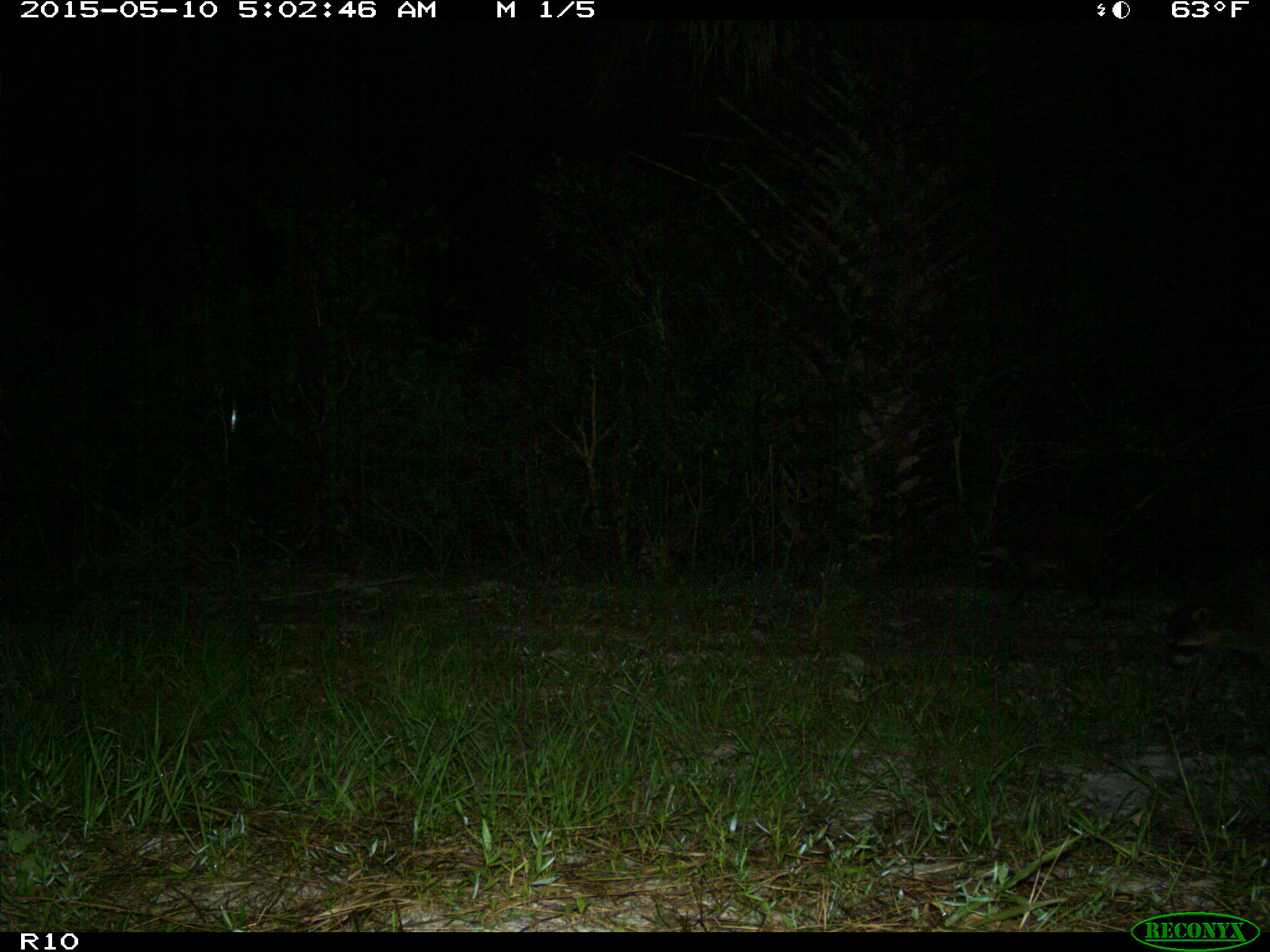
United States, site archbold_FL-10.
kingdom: Animalia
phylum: Chordata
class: Mammalia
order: Carnivora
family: Procyonidae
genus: Procyon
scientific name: Procyon lotor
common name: common raccoon